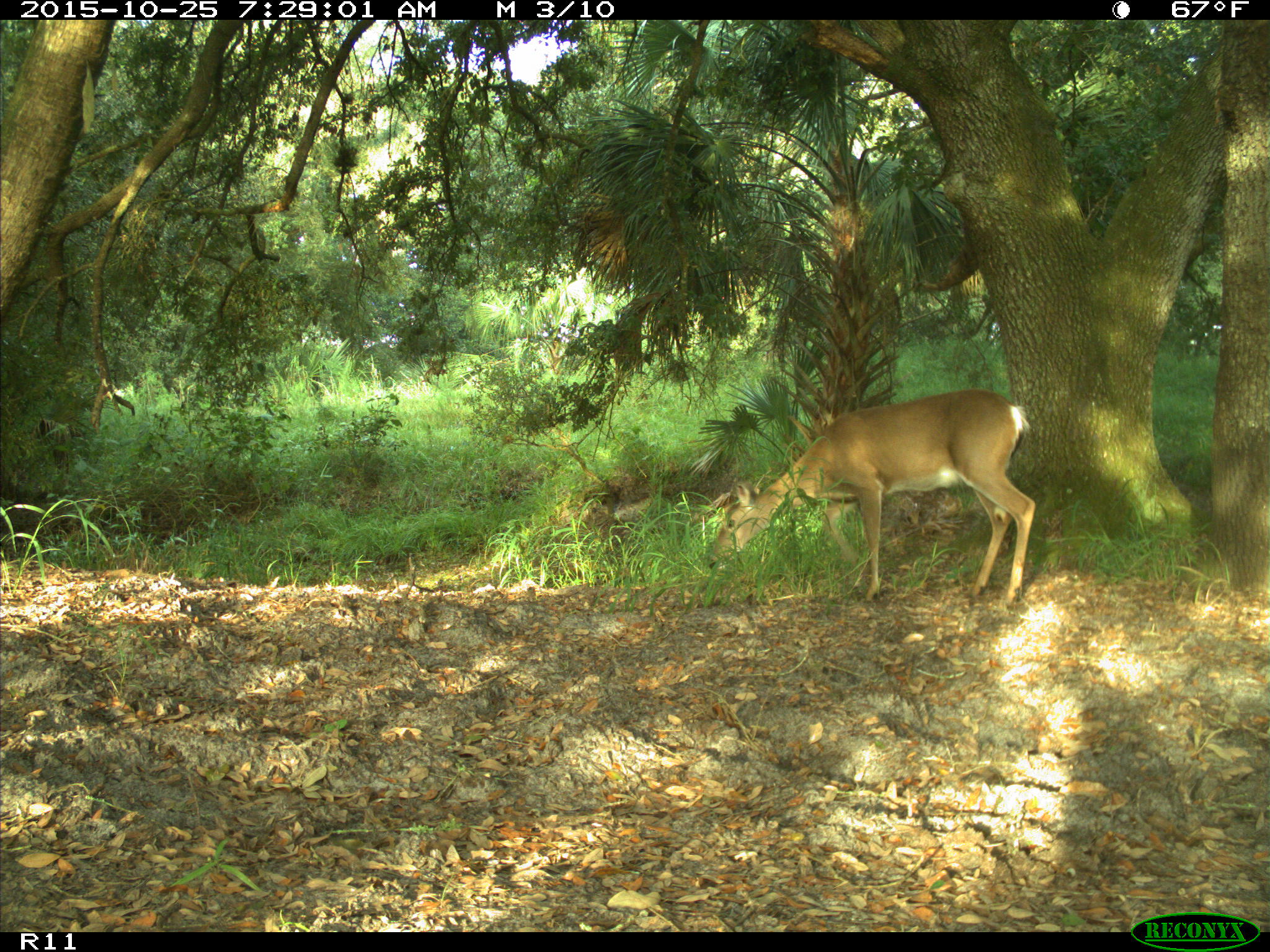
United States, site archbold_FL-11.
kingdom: Animalia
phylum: Chordata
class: Mammalia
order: Artiodactyla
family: Cervidae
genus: Odocoileus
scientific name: Odocoileus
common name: deer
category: unidentified deer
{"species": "unidentified deer (deer) (Odocoileus)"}